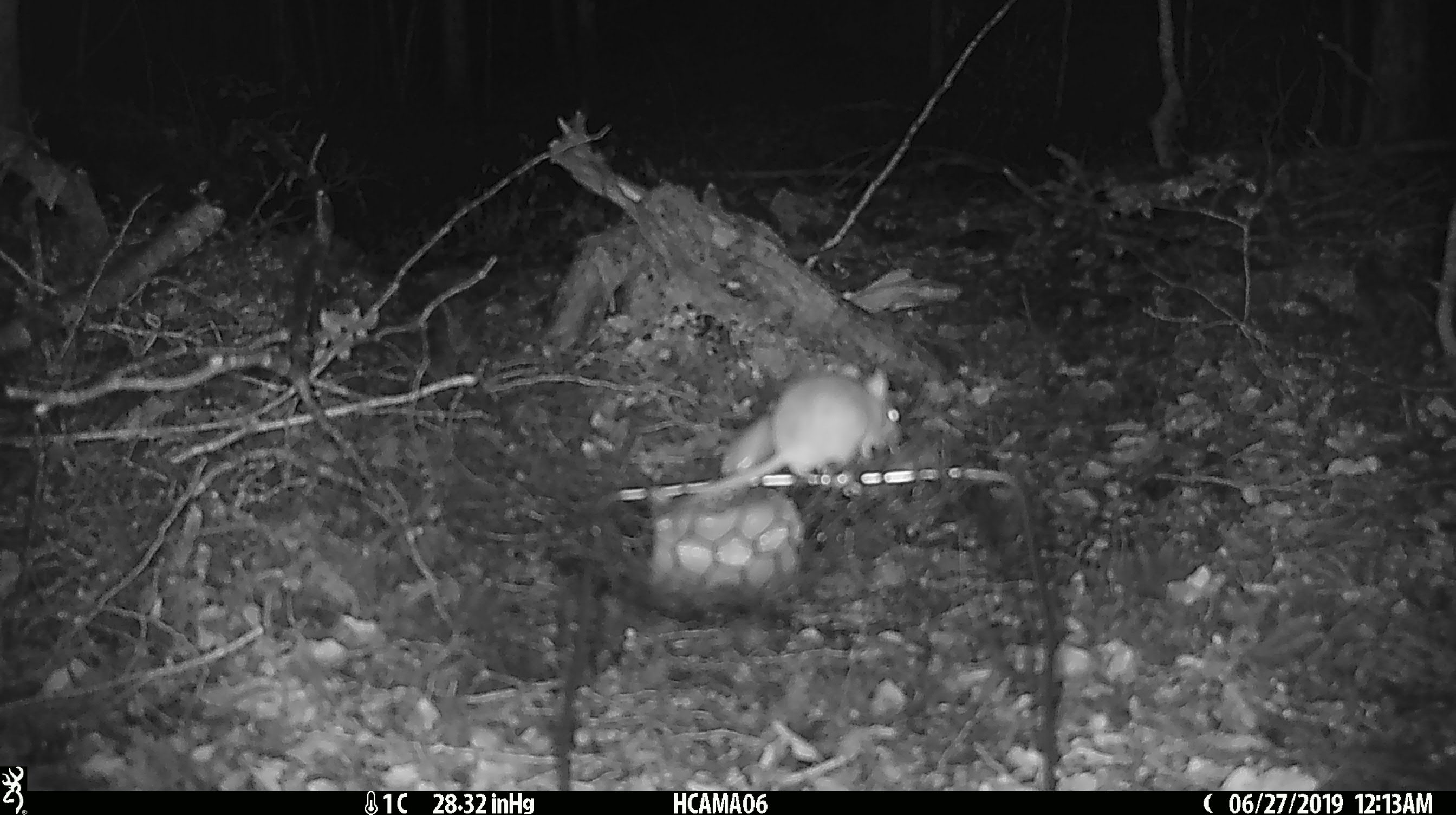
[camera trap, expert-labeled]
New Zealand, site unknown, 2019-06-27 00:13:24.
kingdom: Animalia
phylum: Chordata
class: Mammalia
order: Rodentia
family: Muridae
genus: Mus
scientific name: Mus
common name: mouse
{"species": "mouse (Mus)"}